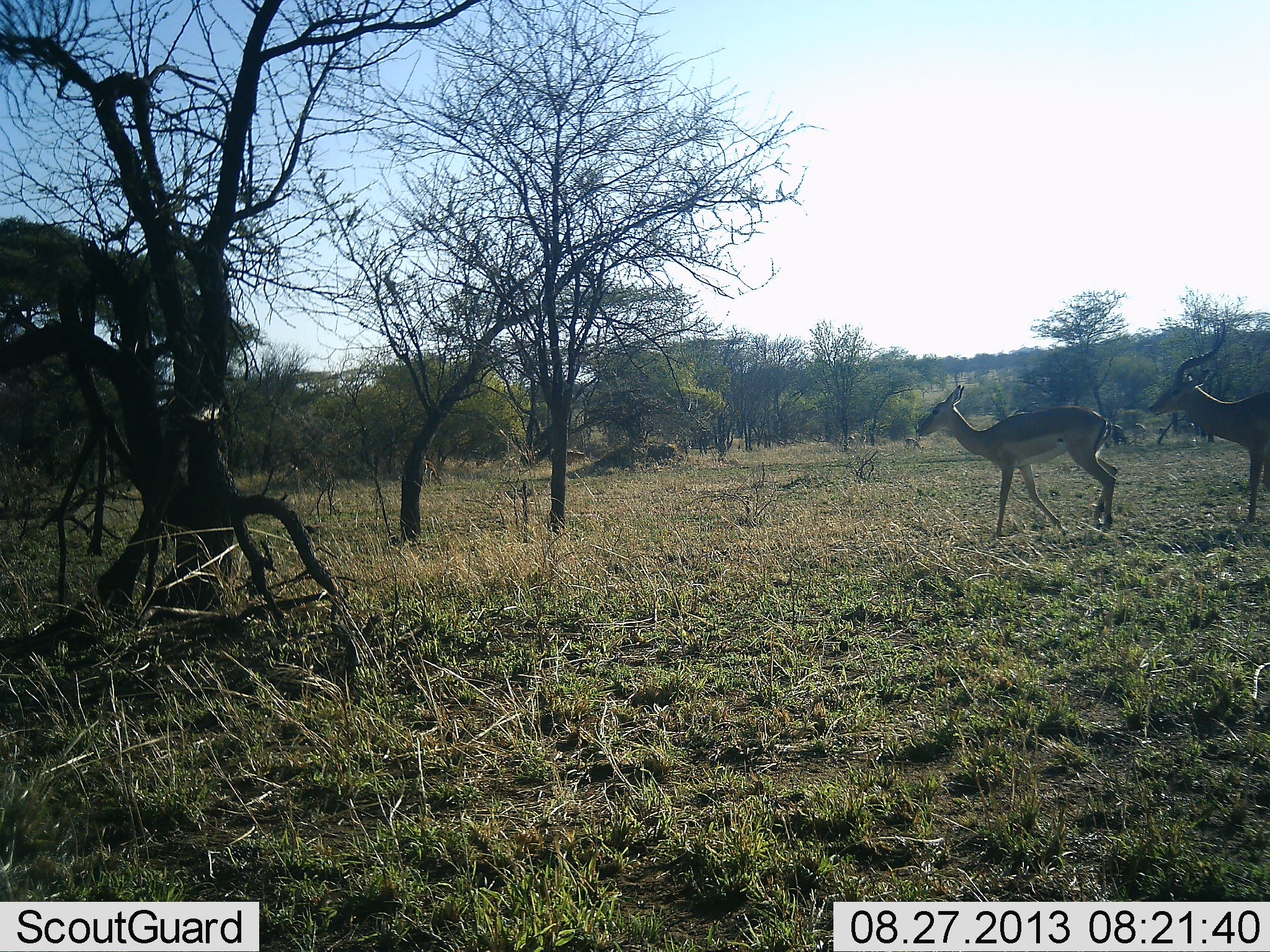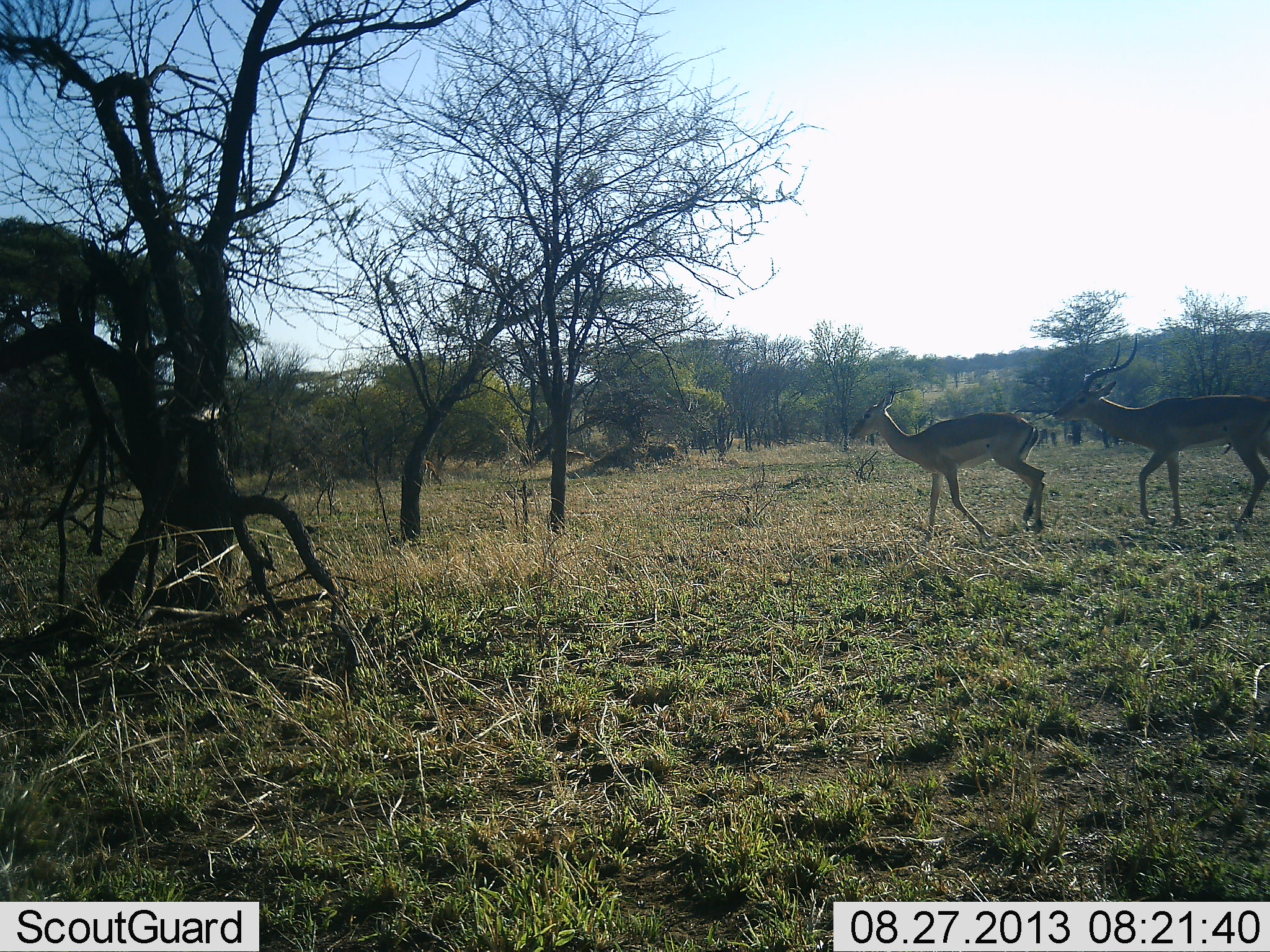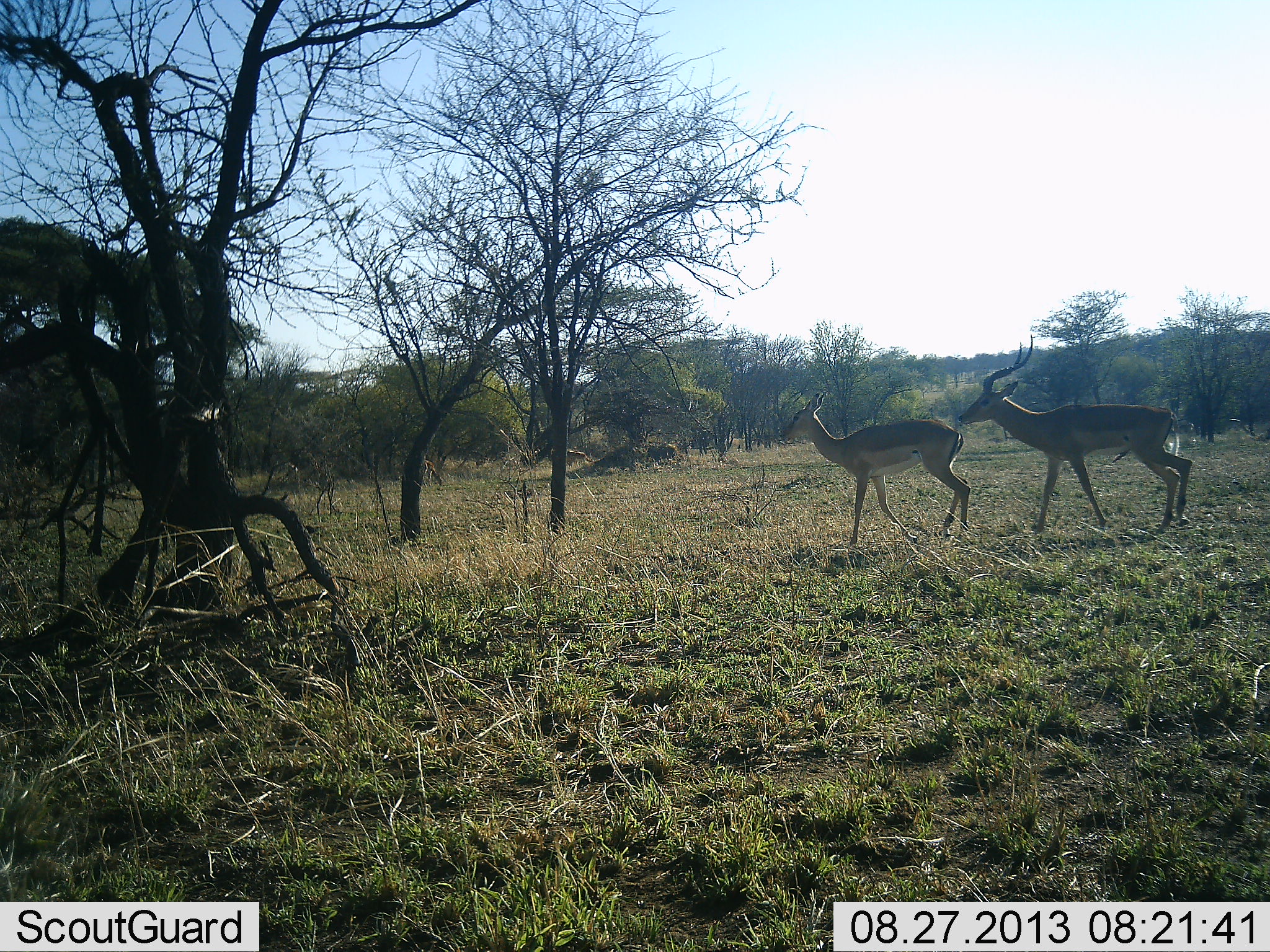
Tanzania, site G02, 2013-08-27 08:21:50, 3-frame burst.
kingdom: Animalia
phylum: Chordata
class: Mammalia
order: Artiodactyla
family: Bovidae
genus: Aepyceros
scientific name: Aepyceros melampus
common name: impala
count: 2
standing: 0%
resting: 0%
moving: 94%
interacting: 33%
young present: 0%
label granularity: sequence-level